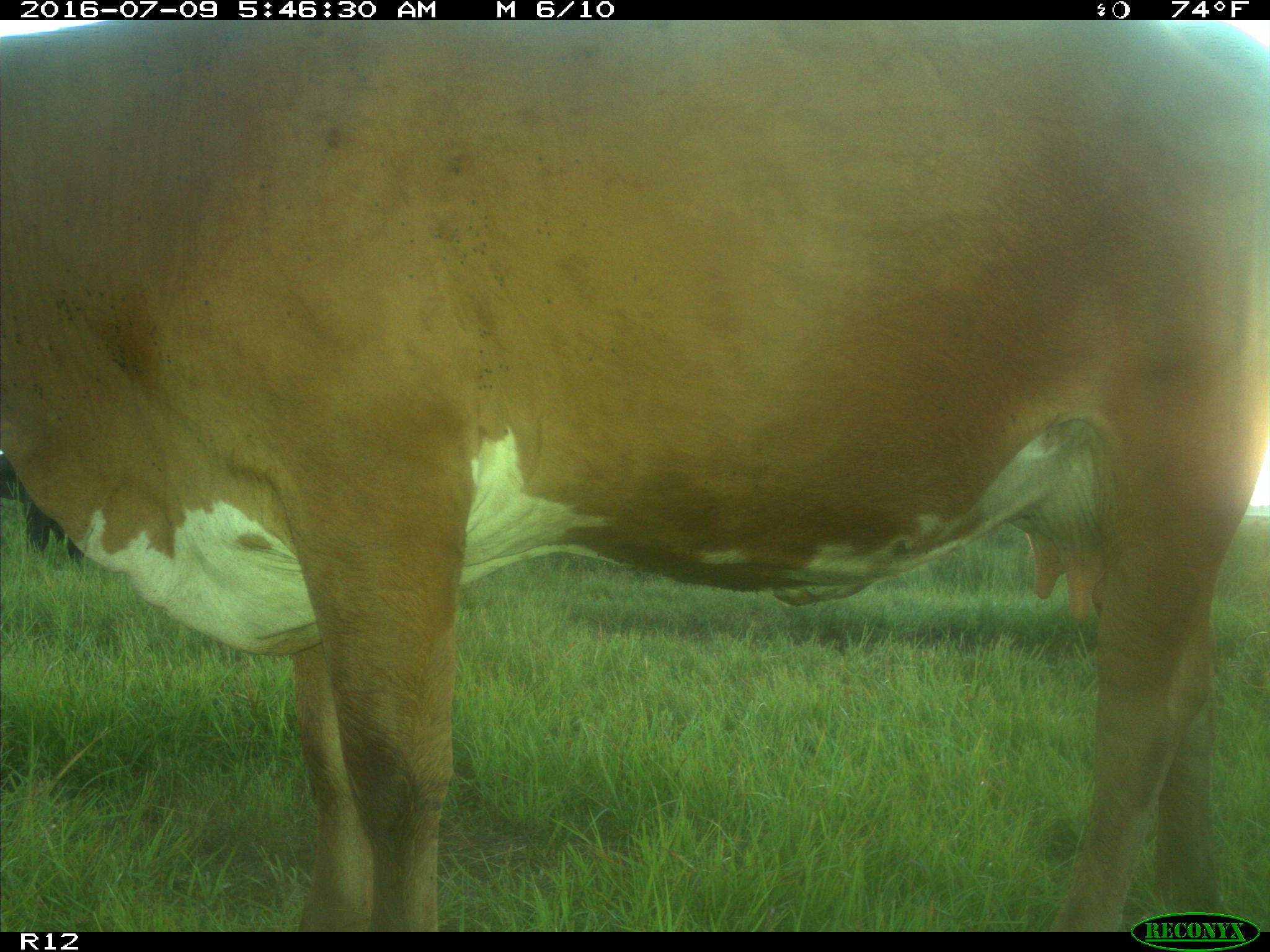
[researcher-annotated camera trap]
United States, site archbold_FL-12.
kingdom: Animalia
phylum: Chordata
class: Mammalia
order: Artiodactyla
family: Bovidae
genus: Bos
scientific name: Bos taurus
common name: domestic cow